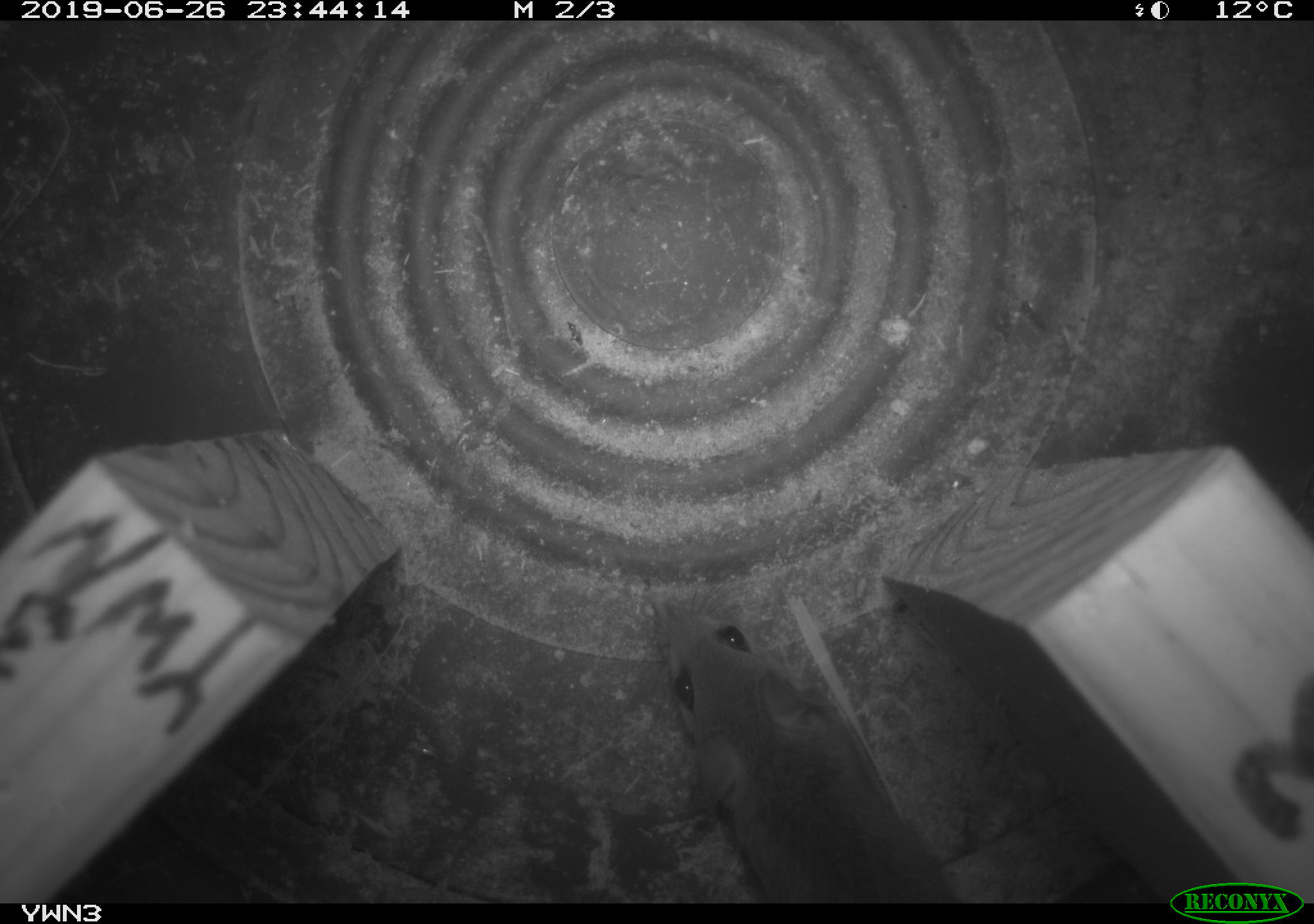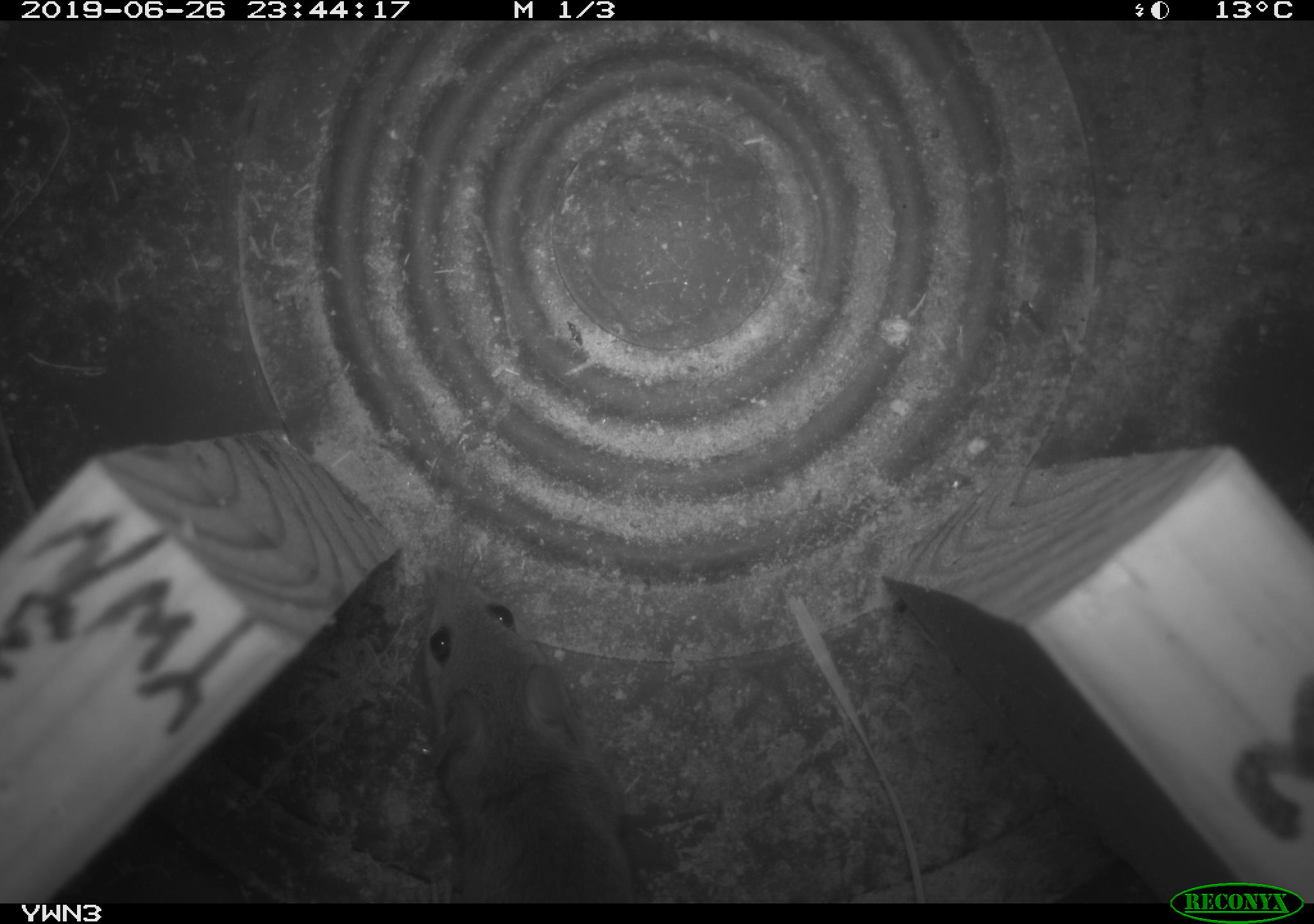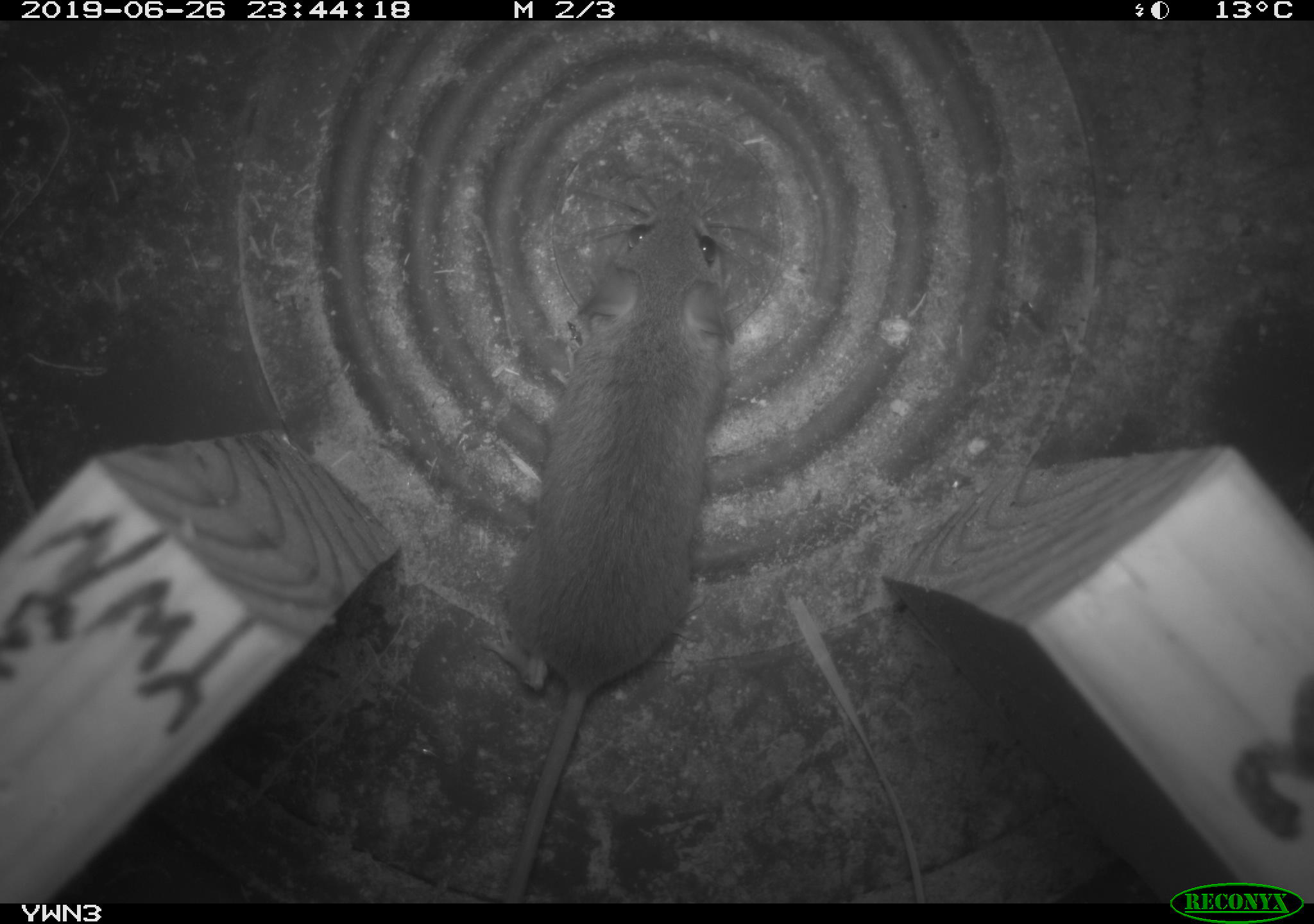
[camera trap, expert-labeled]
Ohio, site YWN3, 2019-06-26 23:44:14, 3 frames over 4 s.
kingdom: Animalia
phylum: Chordata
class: Mammalia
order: Rodentia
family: Cricetidae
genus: Peromyscus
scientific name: Peromyscus leucopus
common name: white-footed mouse